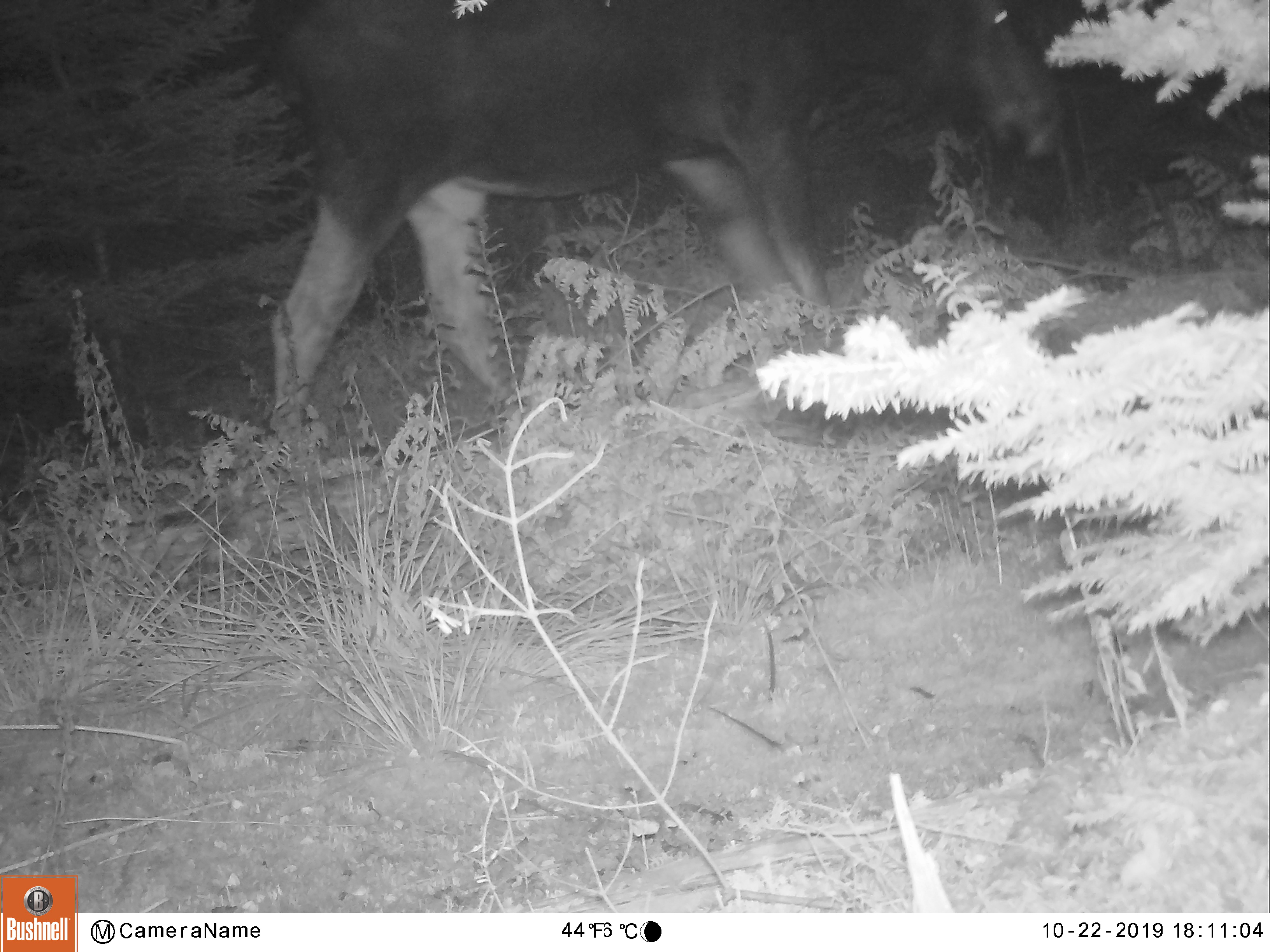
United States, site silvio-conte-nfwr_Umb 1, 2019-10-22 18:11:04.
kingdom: Animalia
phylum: Chordata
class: Mammalia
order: Artiodactyla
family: Cervidae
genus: Alces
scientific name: Alces alces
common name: moose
Moose (Alces alces).